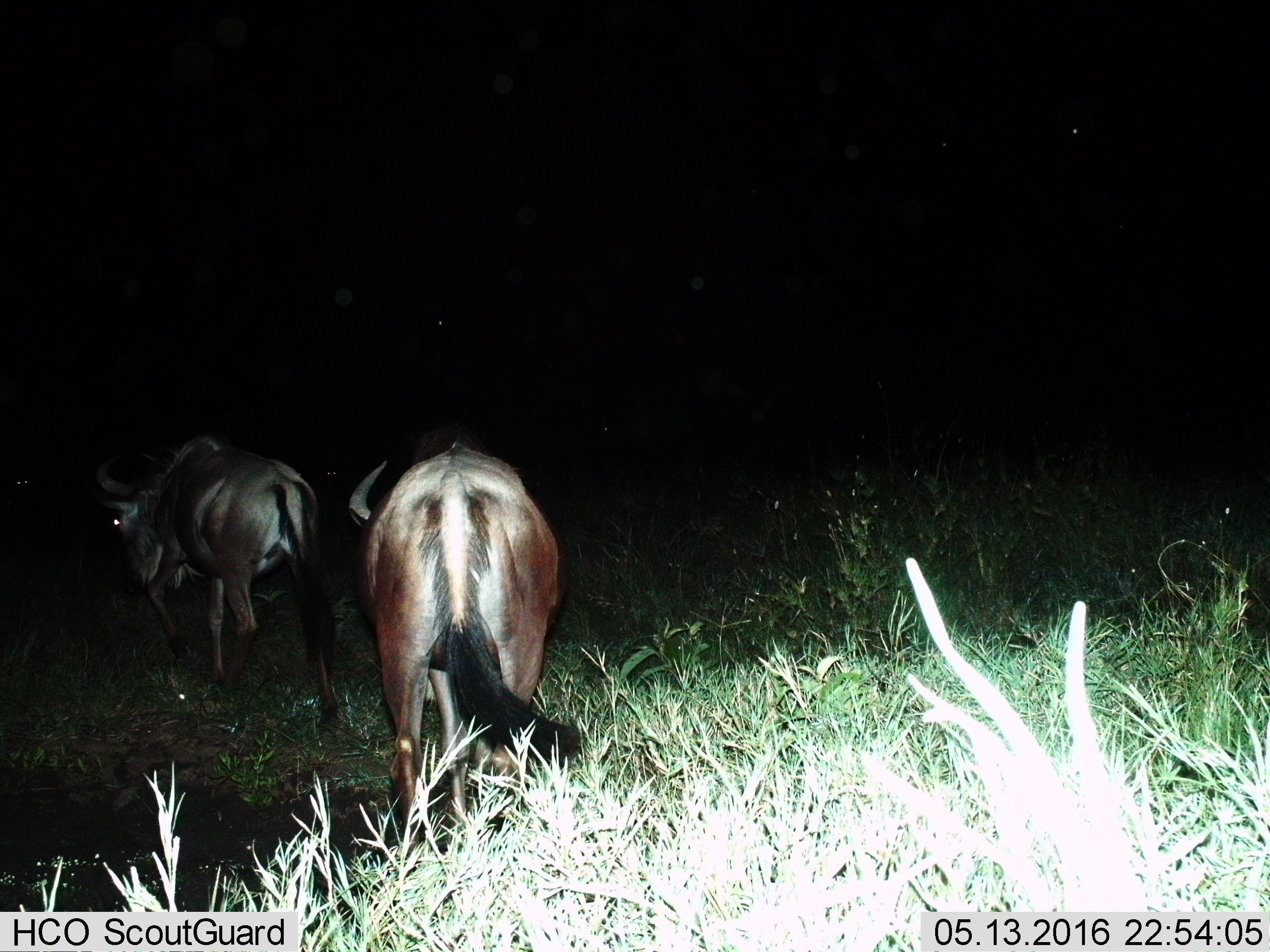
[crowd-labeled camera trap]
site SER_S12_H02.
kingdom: Animalia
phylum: Chordata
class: Mammalia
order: Artiodactyla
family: Bovidae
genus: Connochaetes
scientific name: Connochaetes taurinus taurinus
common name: blue wildebeest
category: wildebeestblue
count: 2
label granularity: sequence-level